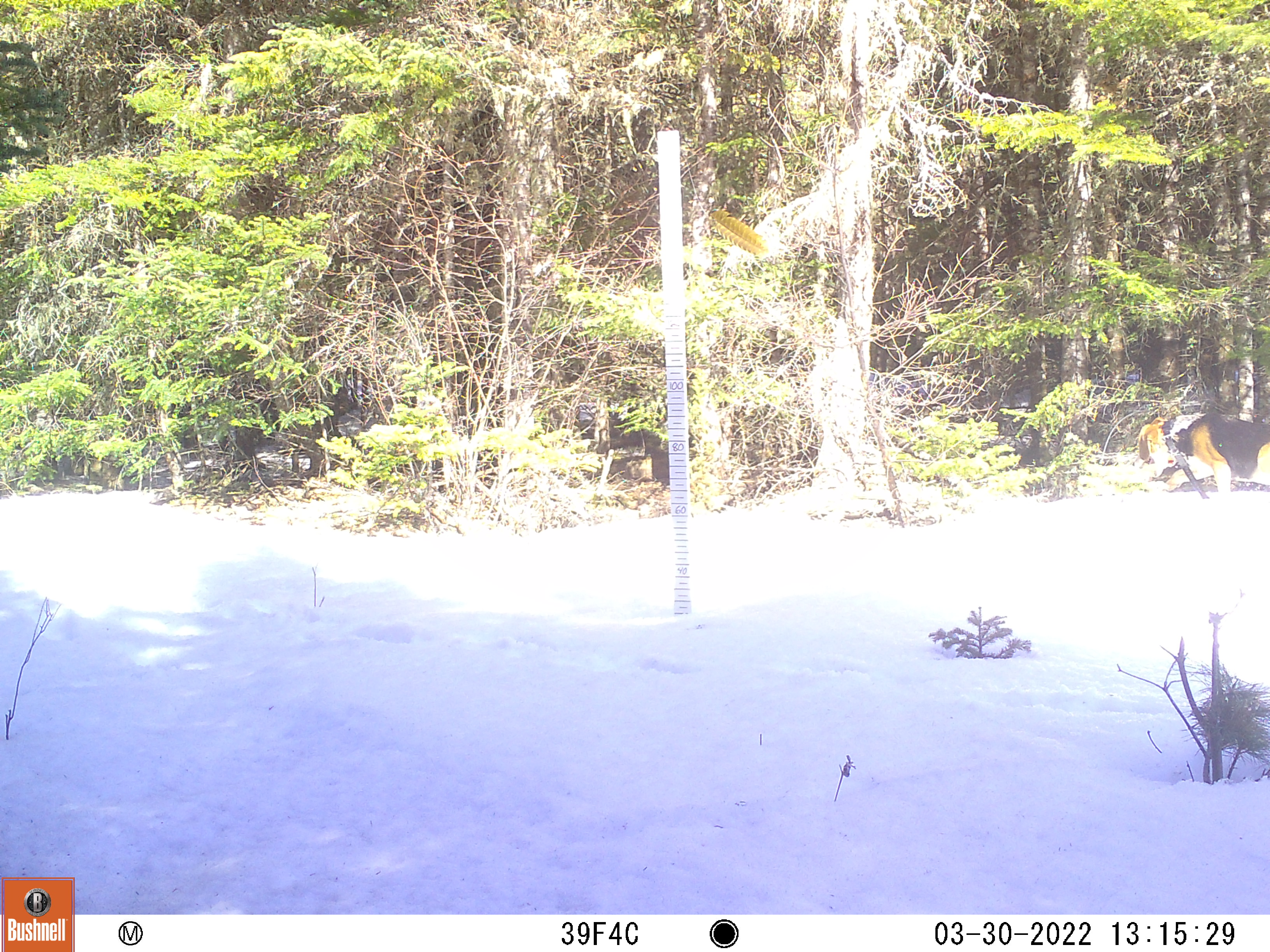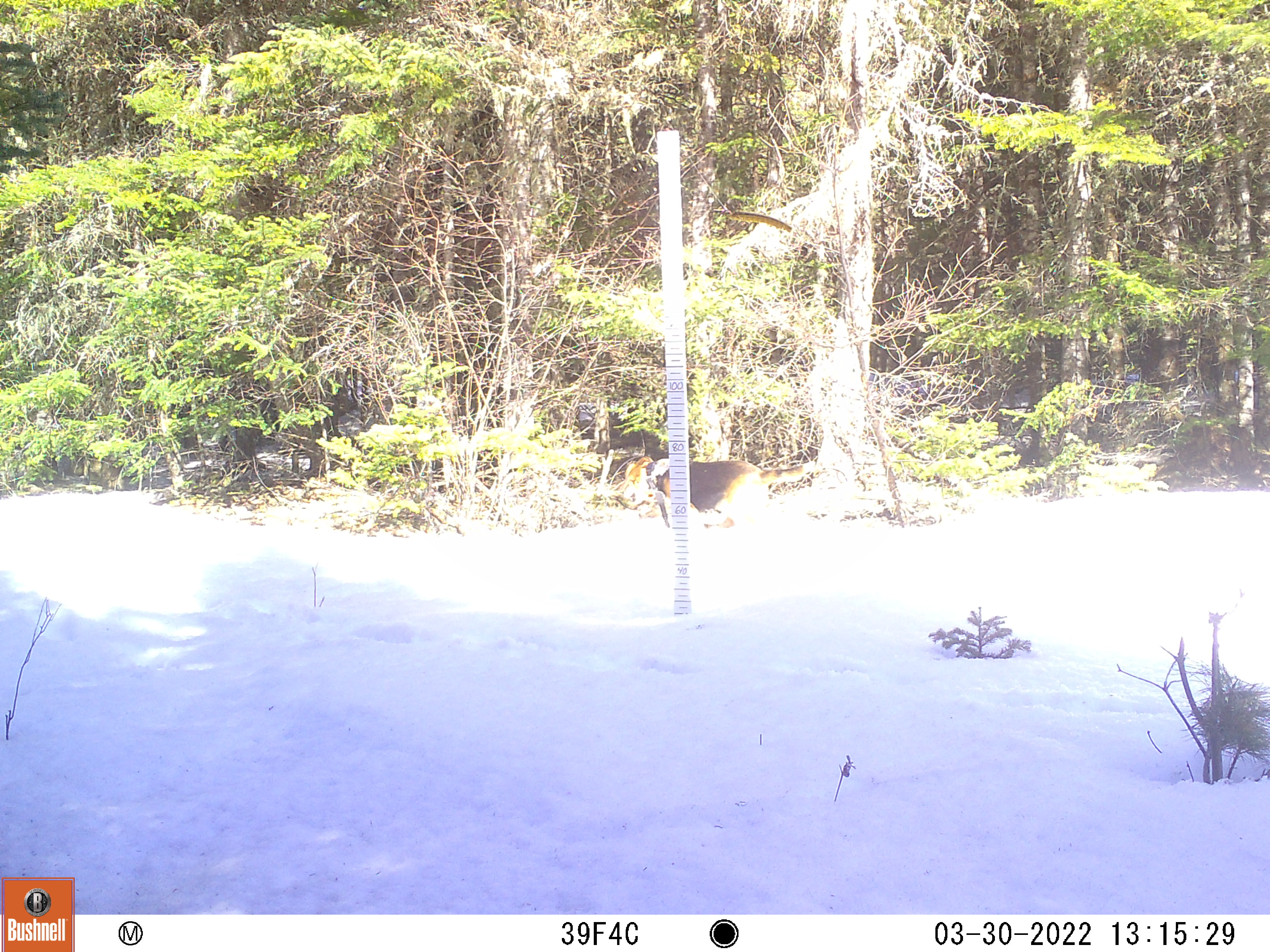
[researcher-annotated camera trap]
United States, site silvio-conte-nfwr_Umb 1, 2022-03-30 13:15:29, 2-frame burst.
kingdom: Animalia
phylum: Chordata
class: Mammalia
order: Carnivora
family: Canidae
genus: Canis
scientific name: Canis familiaris familiaris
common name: domestic dog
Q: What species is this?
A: Domestic dog (Canis familiaris familiaris).